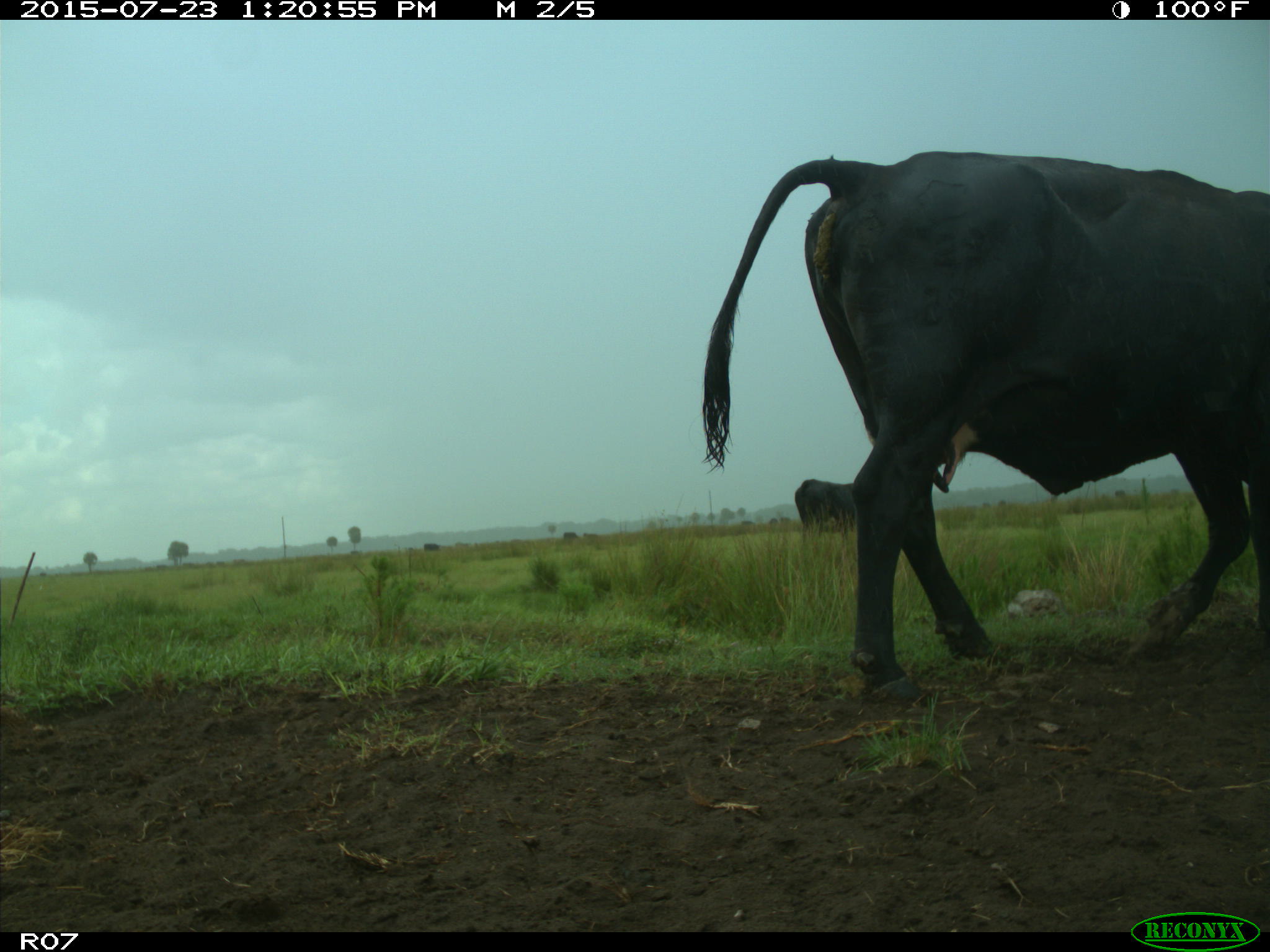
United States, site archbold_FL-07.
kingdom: Animalia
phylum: Chordata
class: Mammalia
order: Artiodactyla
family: Bovidae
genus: Bos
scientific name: Bos taurus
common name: domestic cow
Bos taurus (domestic cow).